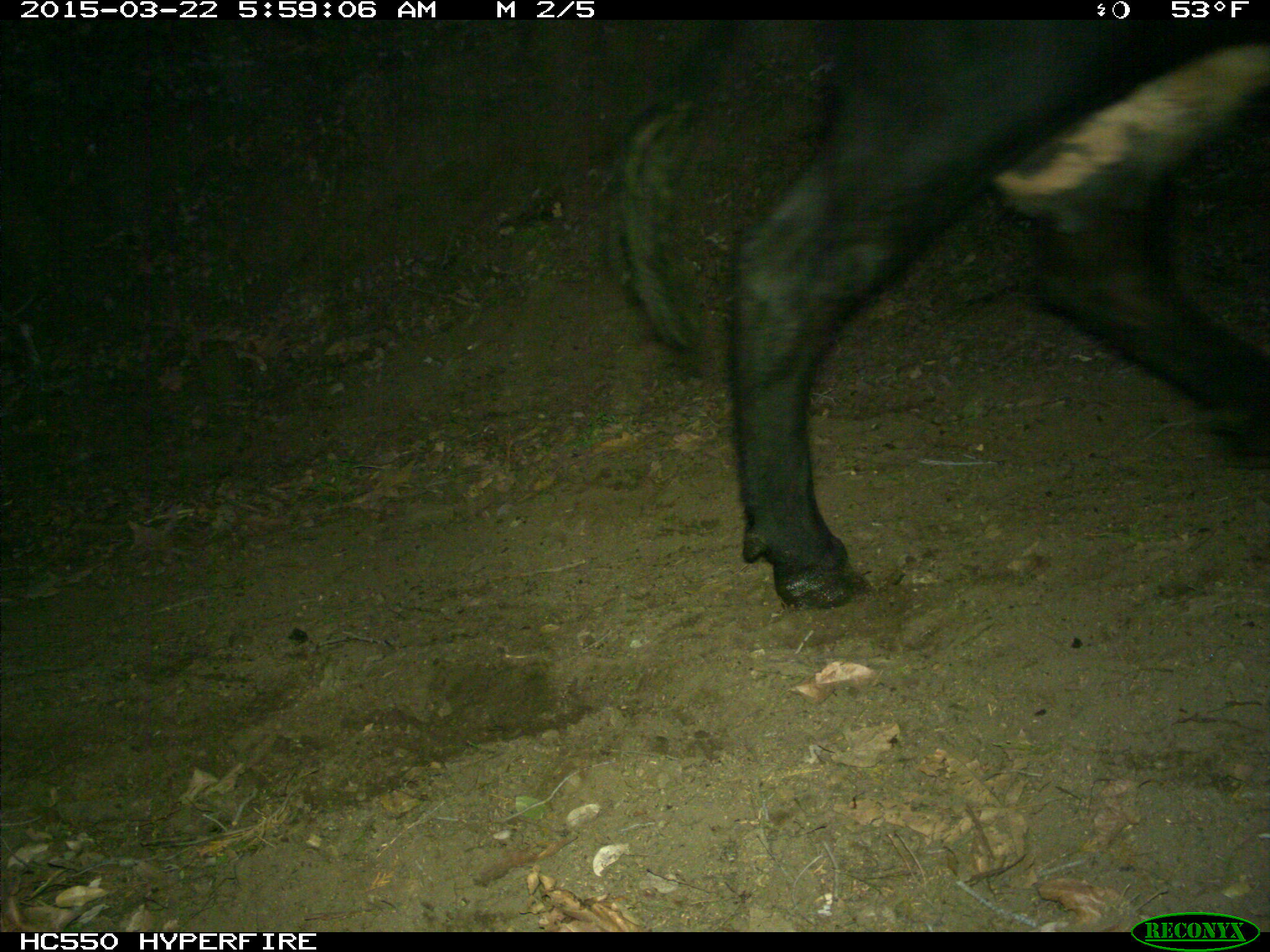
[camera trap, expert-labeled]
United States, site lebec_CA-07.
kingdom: Animalia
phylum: Chordata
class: Mammalia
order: Artiodactyla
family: Bovidae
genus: Bos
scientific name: Bos taurus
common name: domestic cow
Bos taurus (domestic cow).